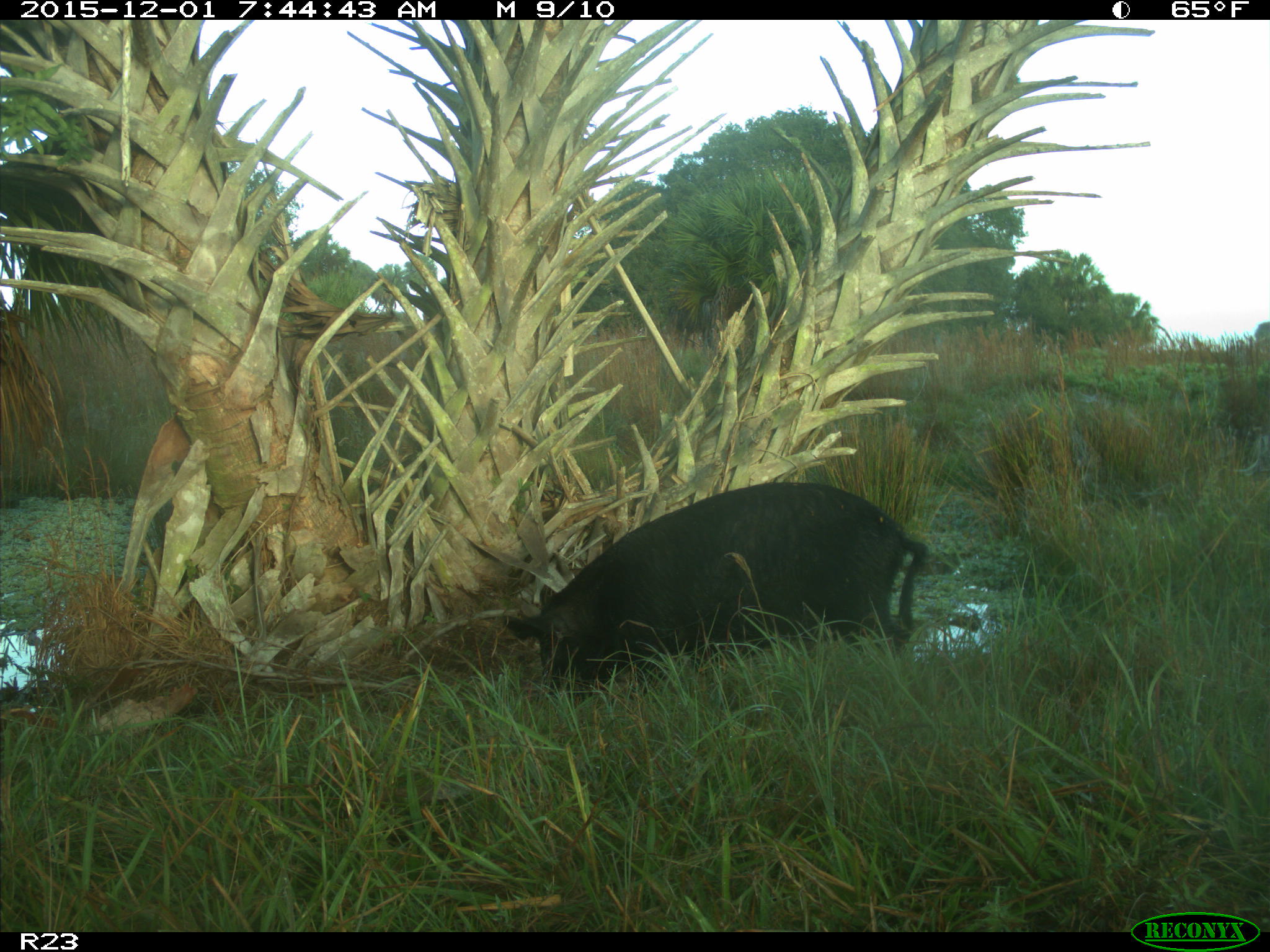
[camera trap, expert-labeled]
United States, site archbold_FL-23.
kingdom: Animalia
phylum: Chordata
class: Mammalia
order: Artiodactyla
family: Suidae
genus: Sus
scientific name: Sus scrofa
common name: wild boar